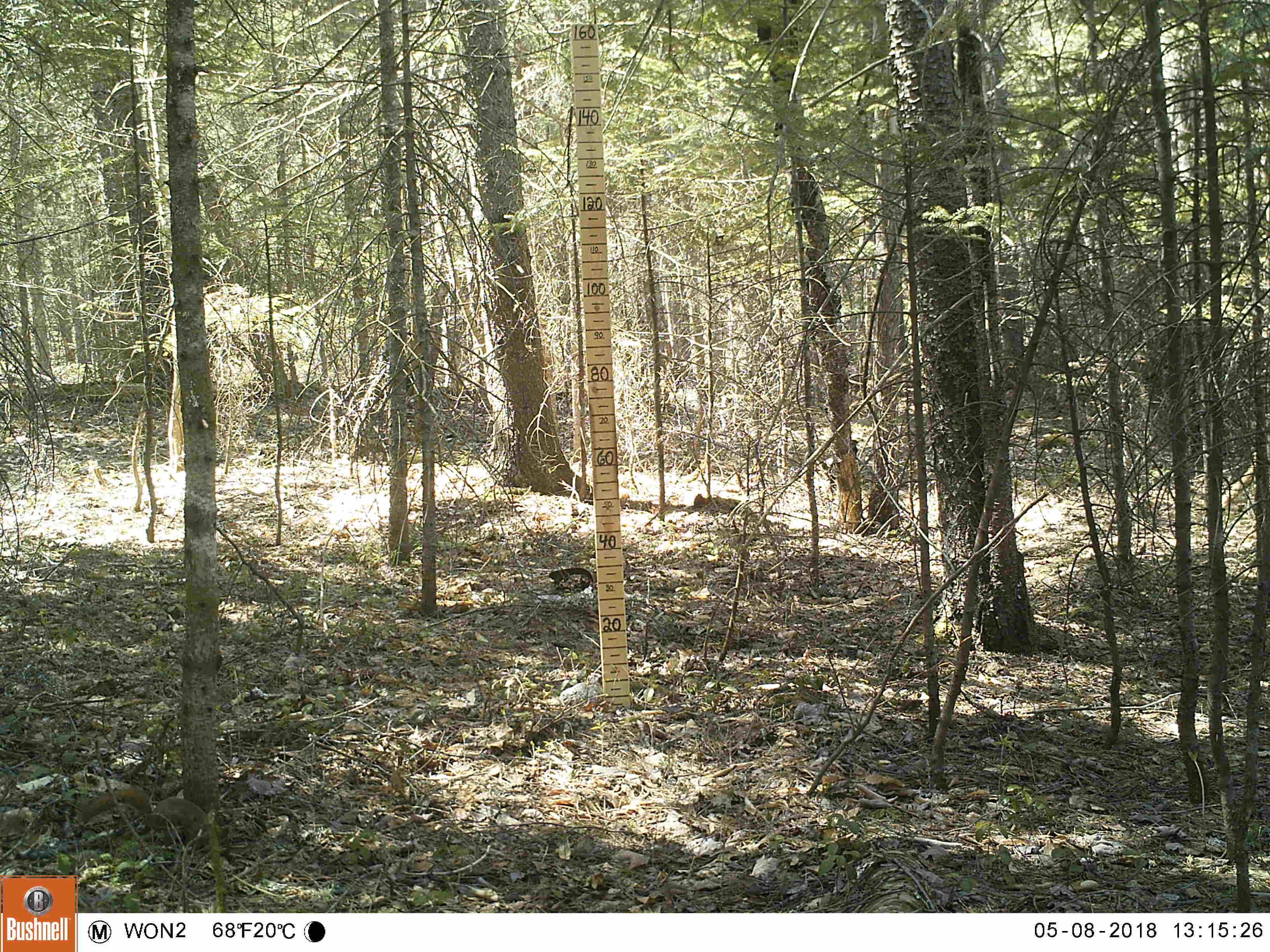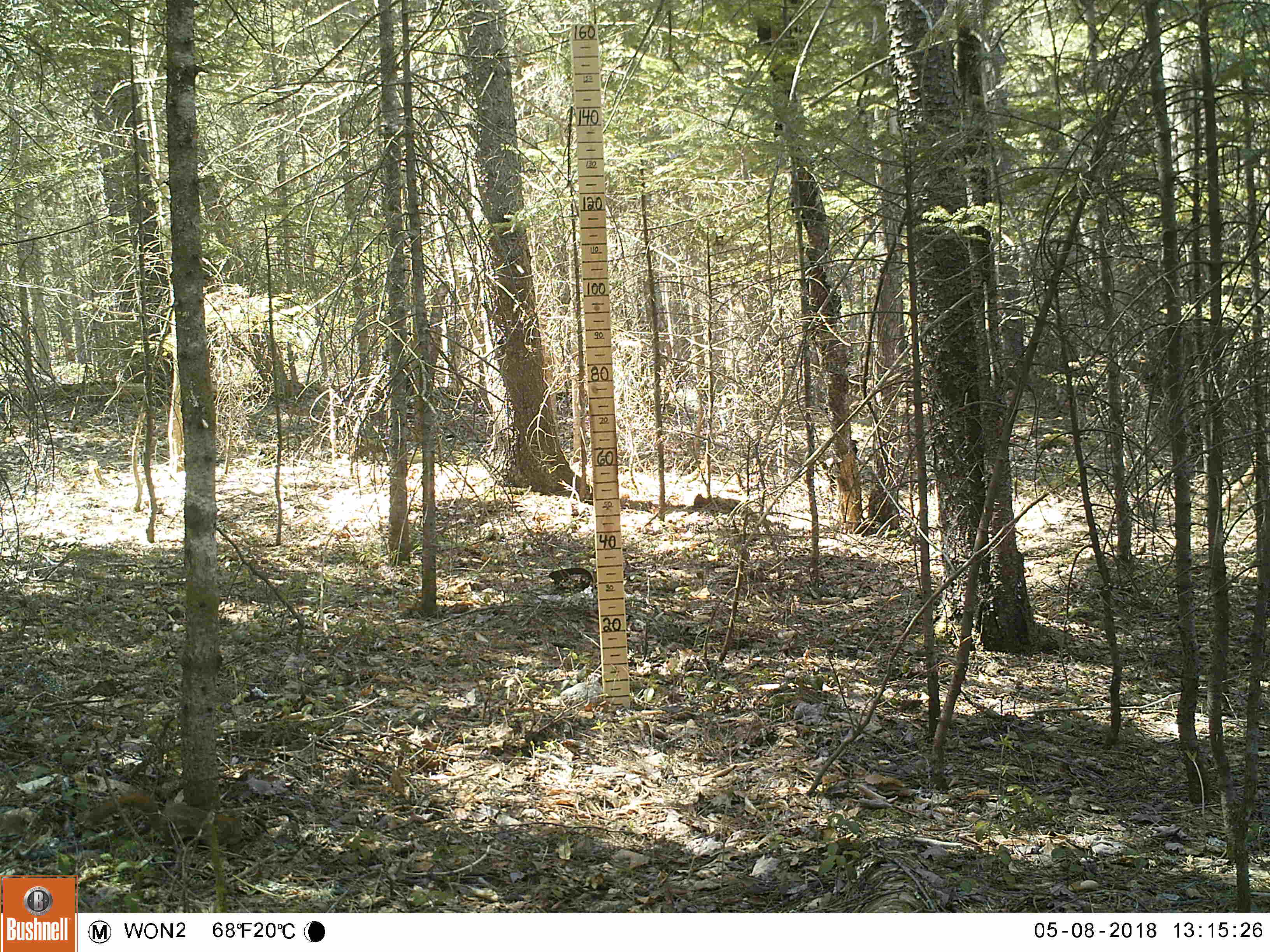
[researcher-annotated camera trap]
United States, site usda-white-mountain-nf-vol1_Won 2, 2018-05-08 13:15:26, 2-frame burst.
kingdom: Animalia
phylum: Chordata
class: Mammalia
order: Rodentia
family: Sciuridae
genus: Tamiasciurus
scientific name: Tamiasciurus hudsonicus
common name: red squirrel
Red squirrel (Tamiasciurus hudsonicus).